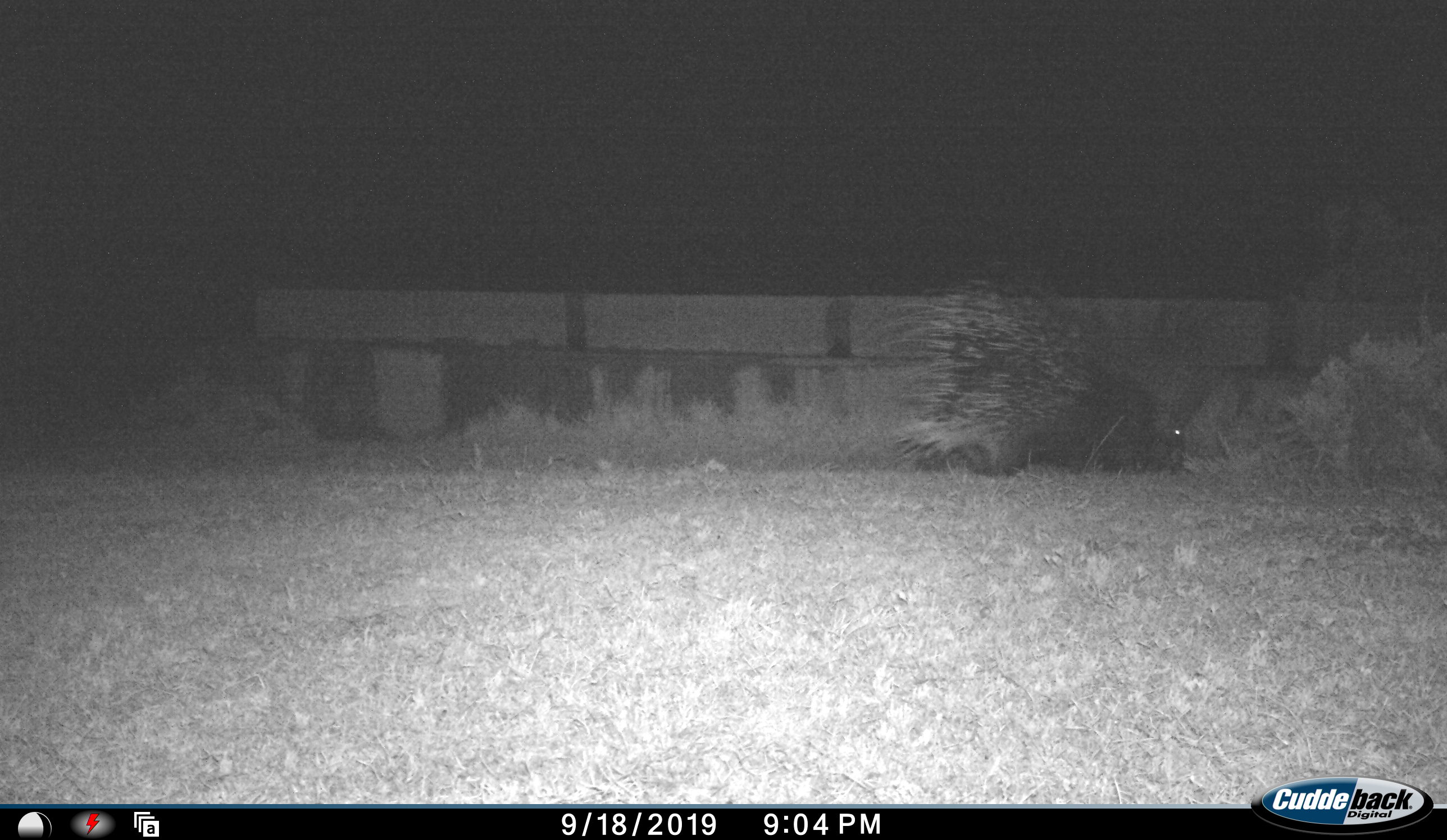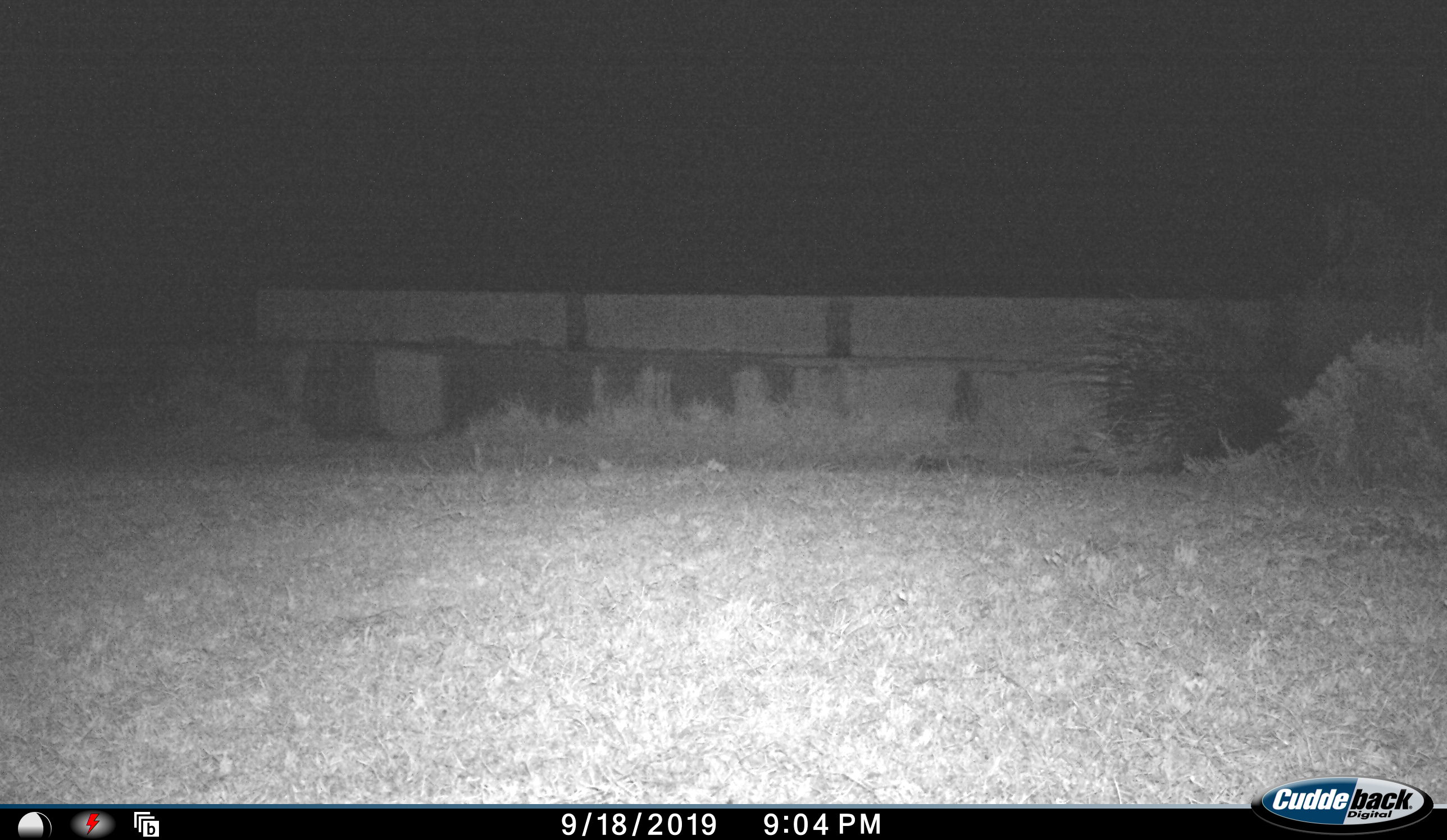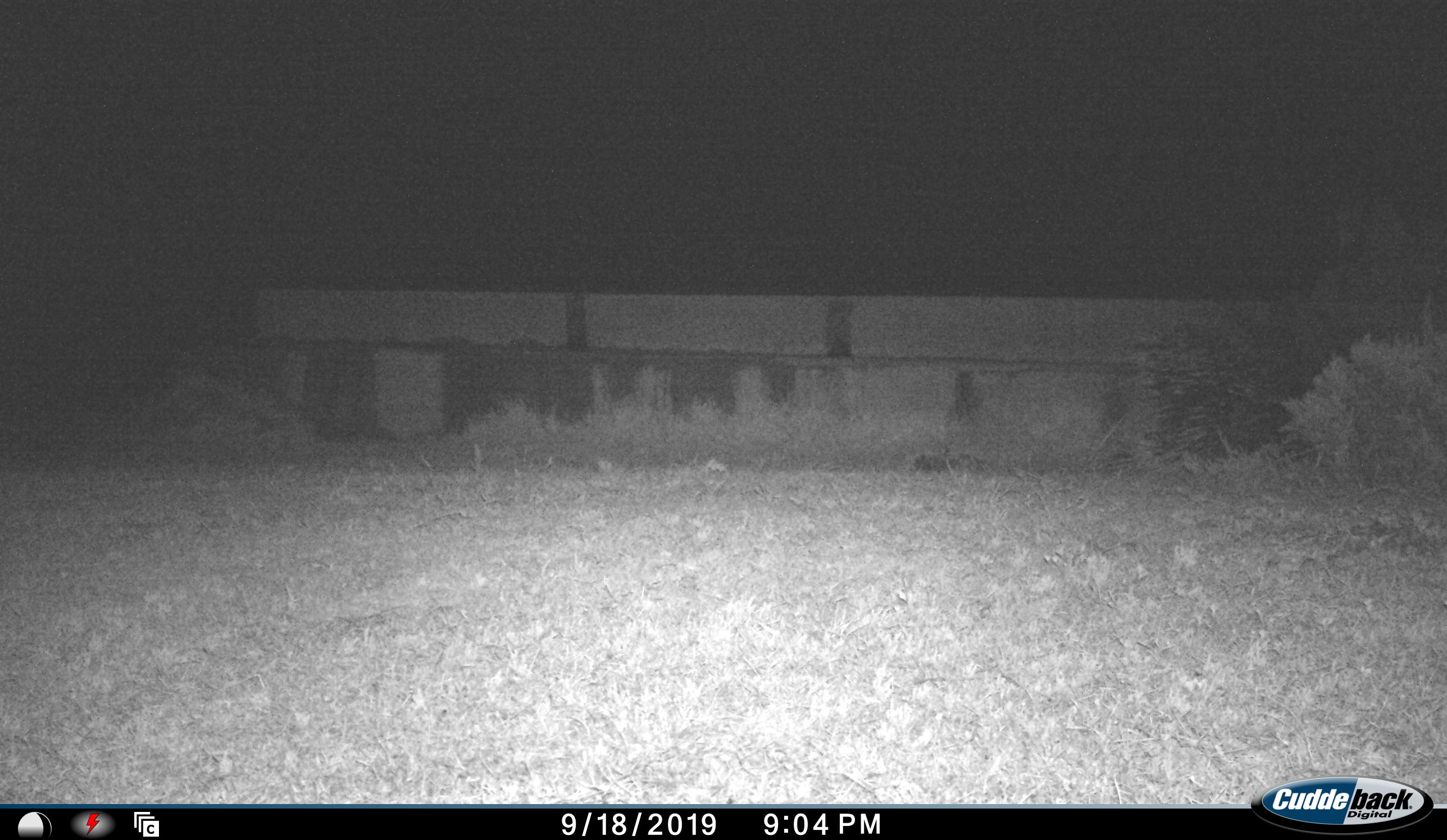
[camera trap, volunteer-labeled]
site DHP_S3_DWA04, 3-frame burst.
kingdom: Animalia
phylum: Chordata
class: Mammalia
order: Rodentia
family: Hystricidae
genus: Hystrix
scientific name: Hystrix cristata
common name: crested porcupine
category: porcupine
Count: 1.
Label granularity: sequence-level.